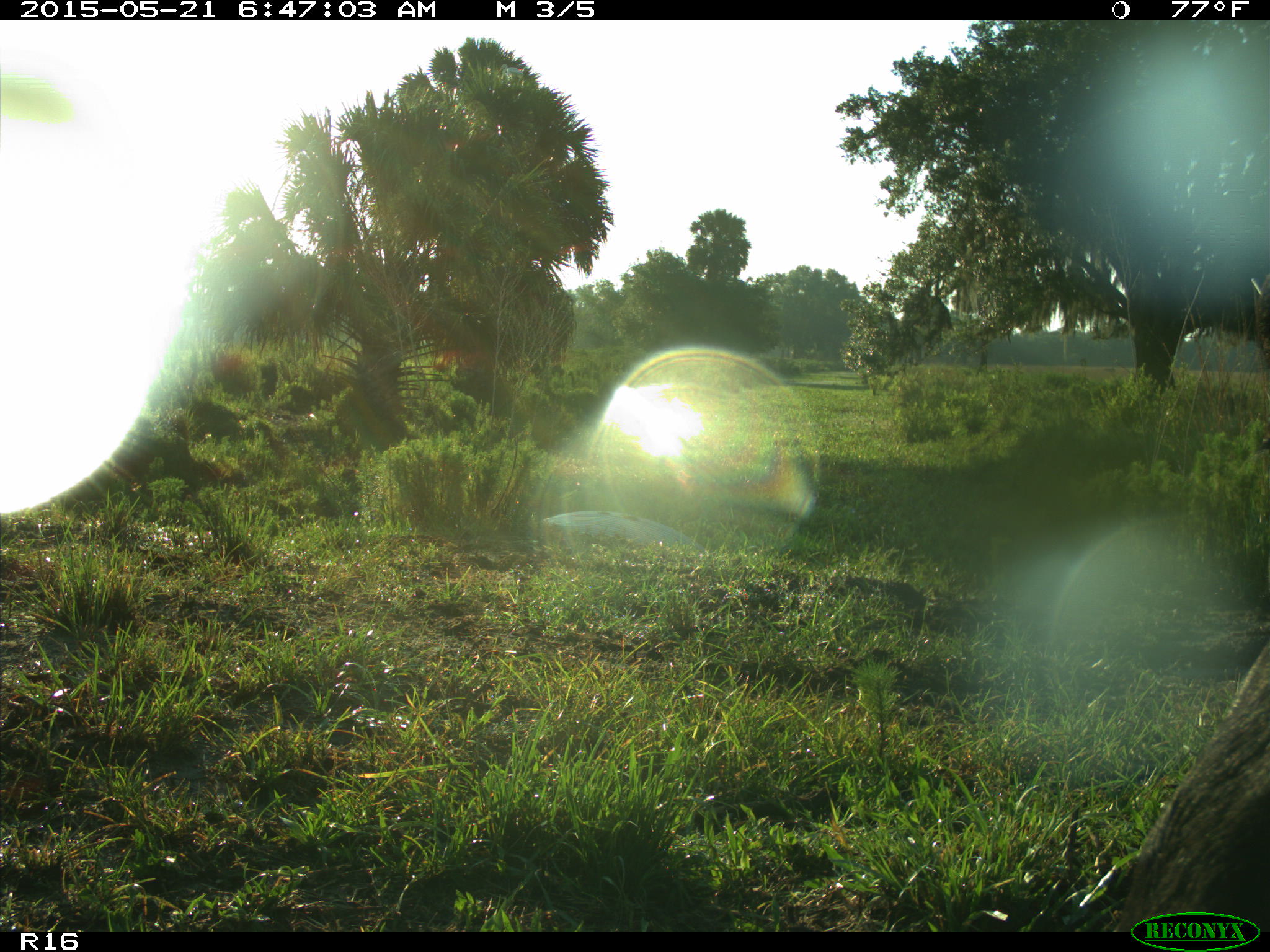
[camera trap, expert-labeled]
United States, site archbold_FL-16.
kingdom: Animalia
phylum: Chordata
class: Mammalia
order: Artiodactyla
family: Bovidae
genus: Bos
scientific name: Bos taurus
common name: domestic cow